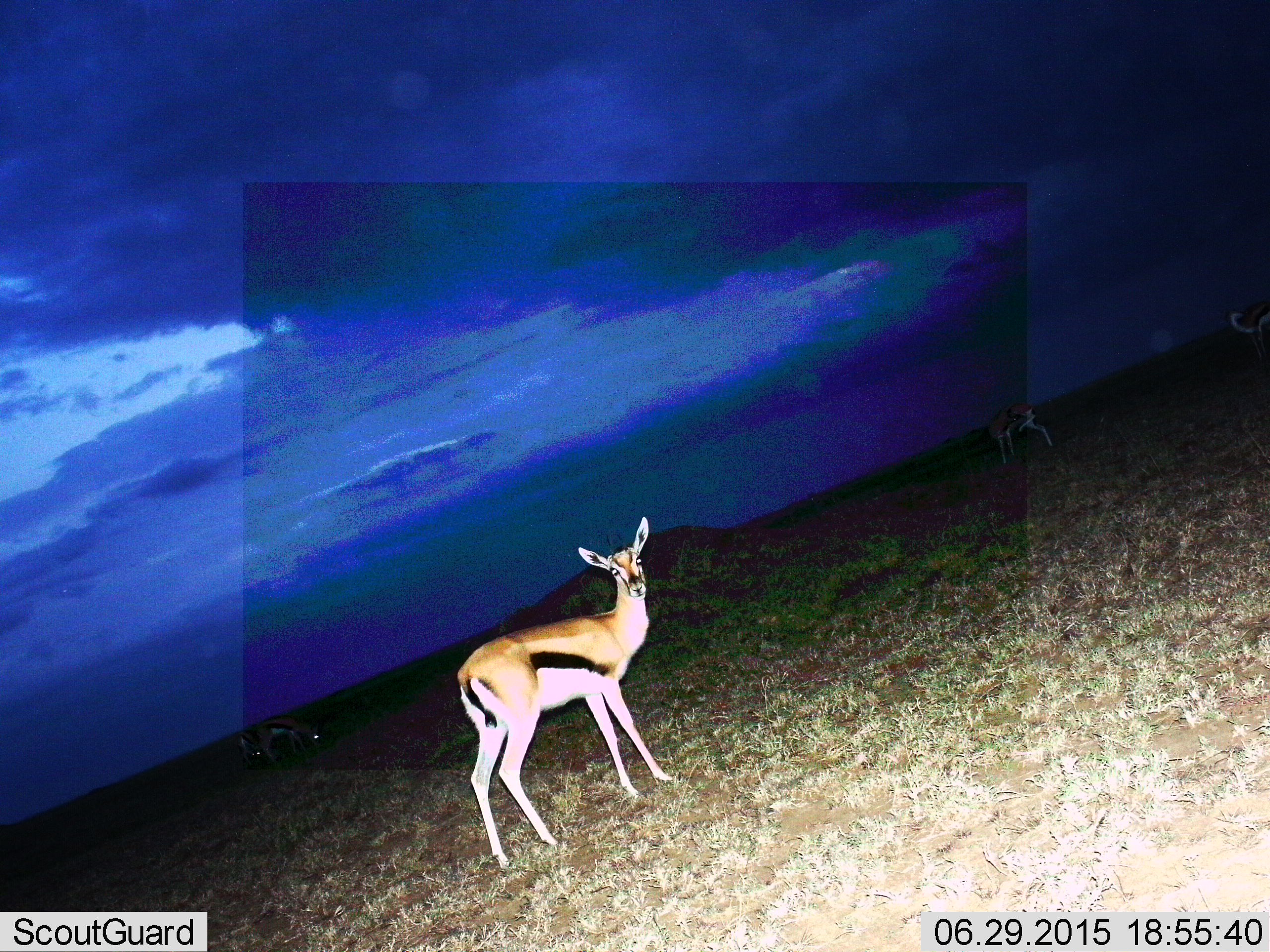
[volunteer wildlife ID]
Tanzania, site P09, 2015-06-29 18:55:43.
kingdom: Animalia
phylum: Chordata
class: Mammalia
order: Artiodactyla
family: Bovidae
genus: Eudorcas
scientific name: Eudorcas thomsonii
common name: thomson's gazelle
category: gazellethomsons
Gazellethomsons (thomson's gazelle) (Eudorcas thomsonii), count 2. Behavior (volunteer vote fractions): standing 100%, resting 0%, moving 0%, interacting 0%. Young present (vote fraction): 0%. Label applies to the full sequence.